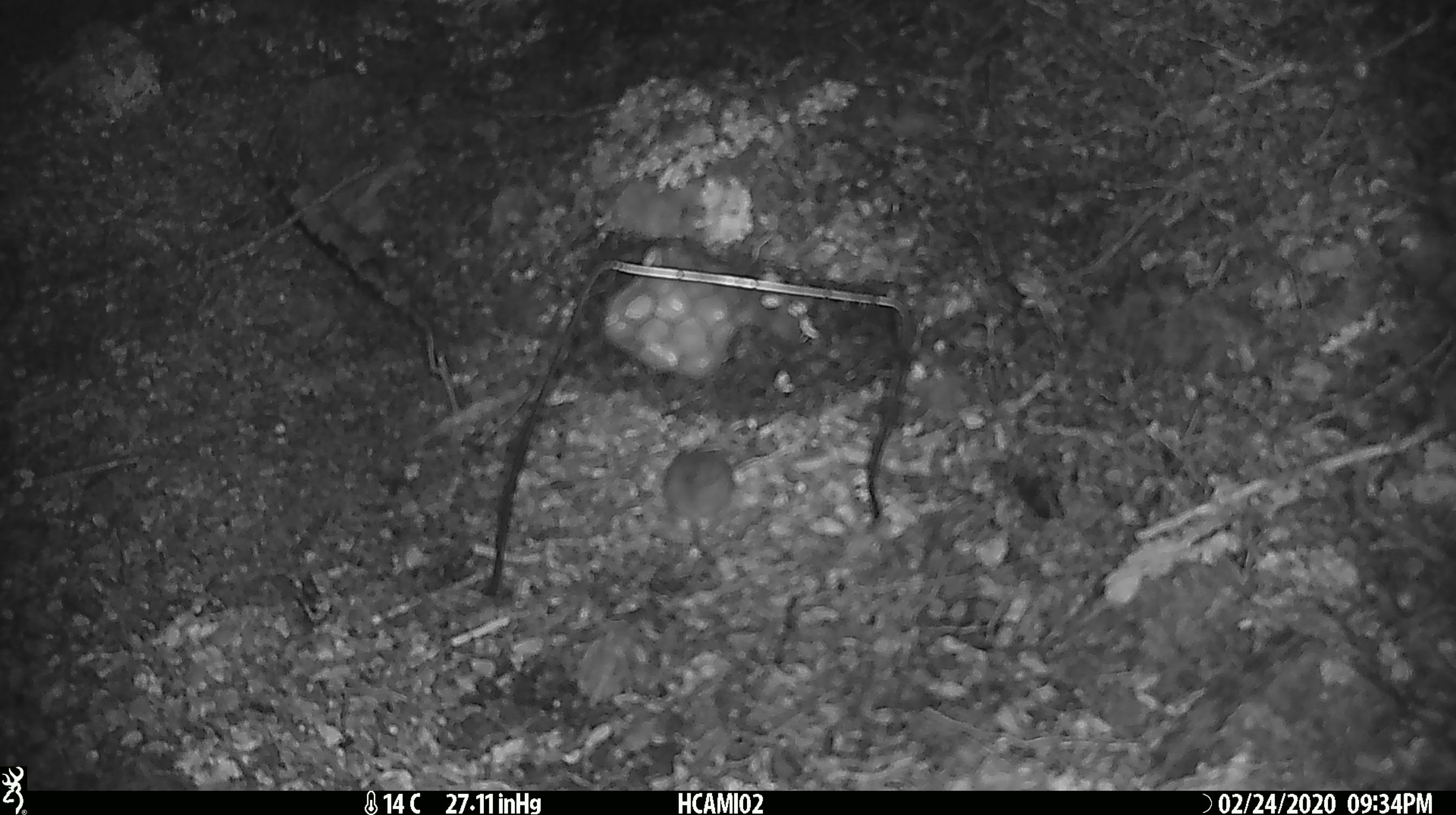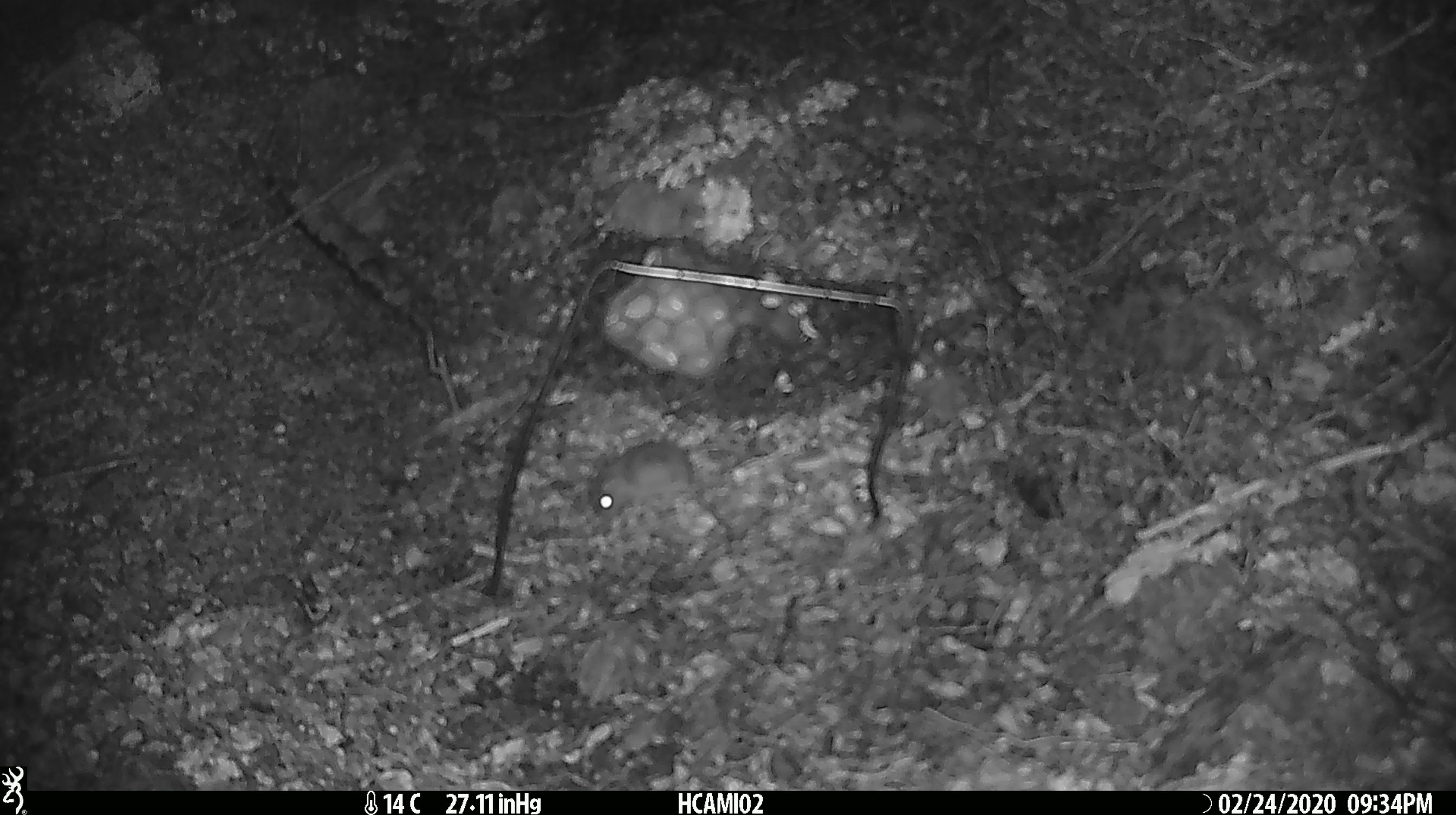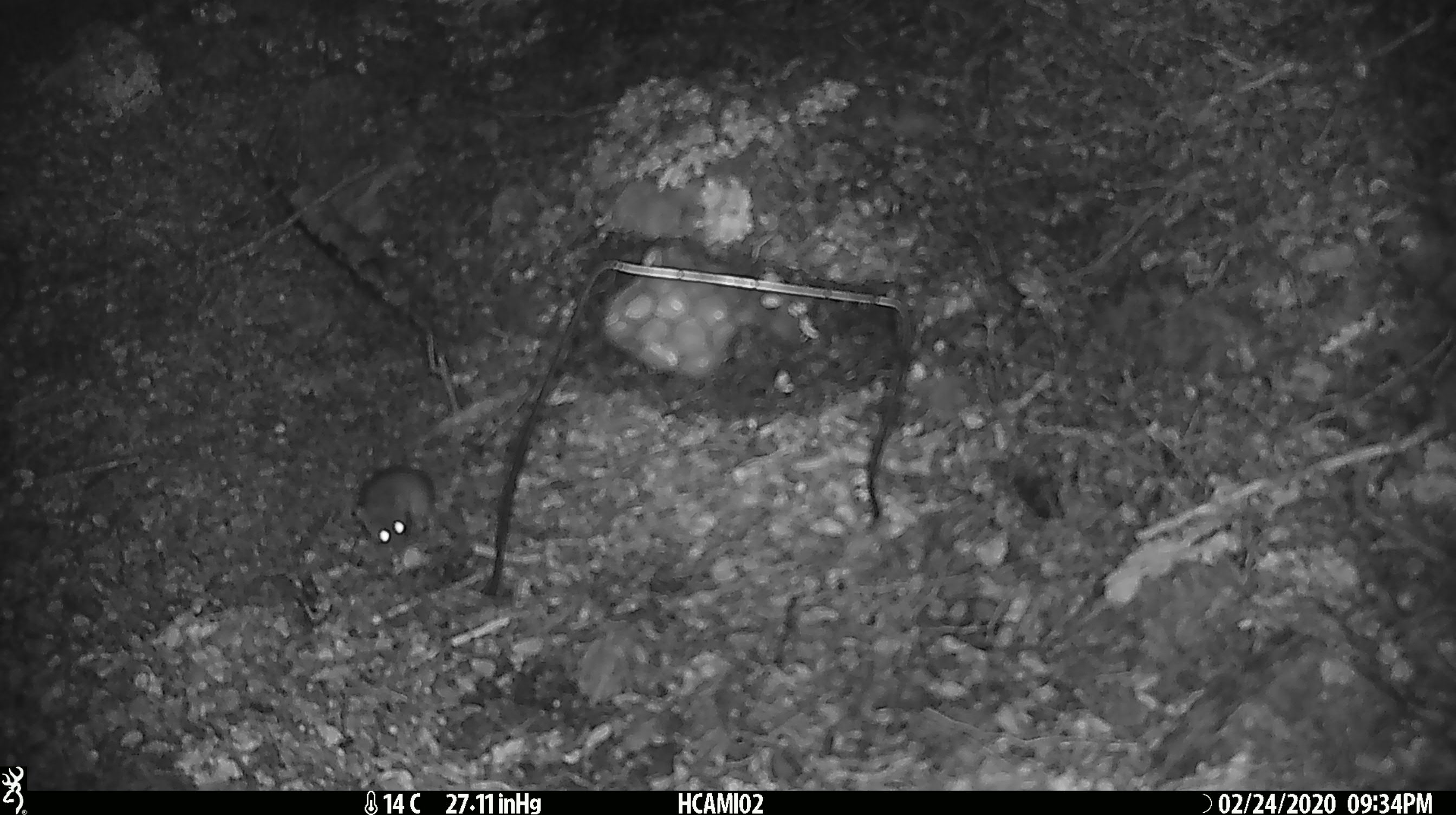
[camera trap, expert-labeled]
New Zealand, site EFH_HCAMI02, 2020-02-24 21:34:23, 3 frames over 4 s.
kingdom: Animalia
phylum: Chordata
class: Mammalia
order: Rodentia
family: Muridae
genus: Mus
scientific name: Mus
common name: mouse